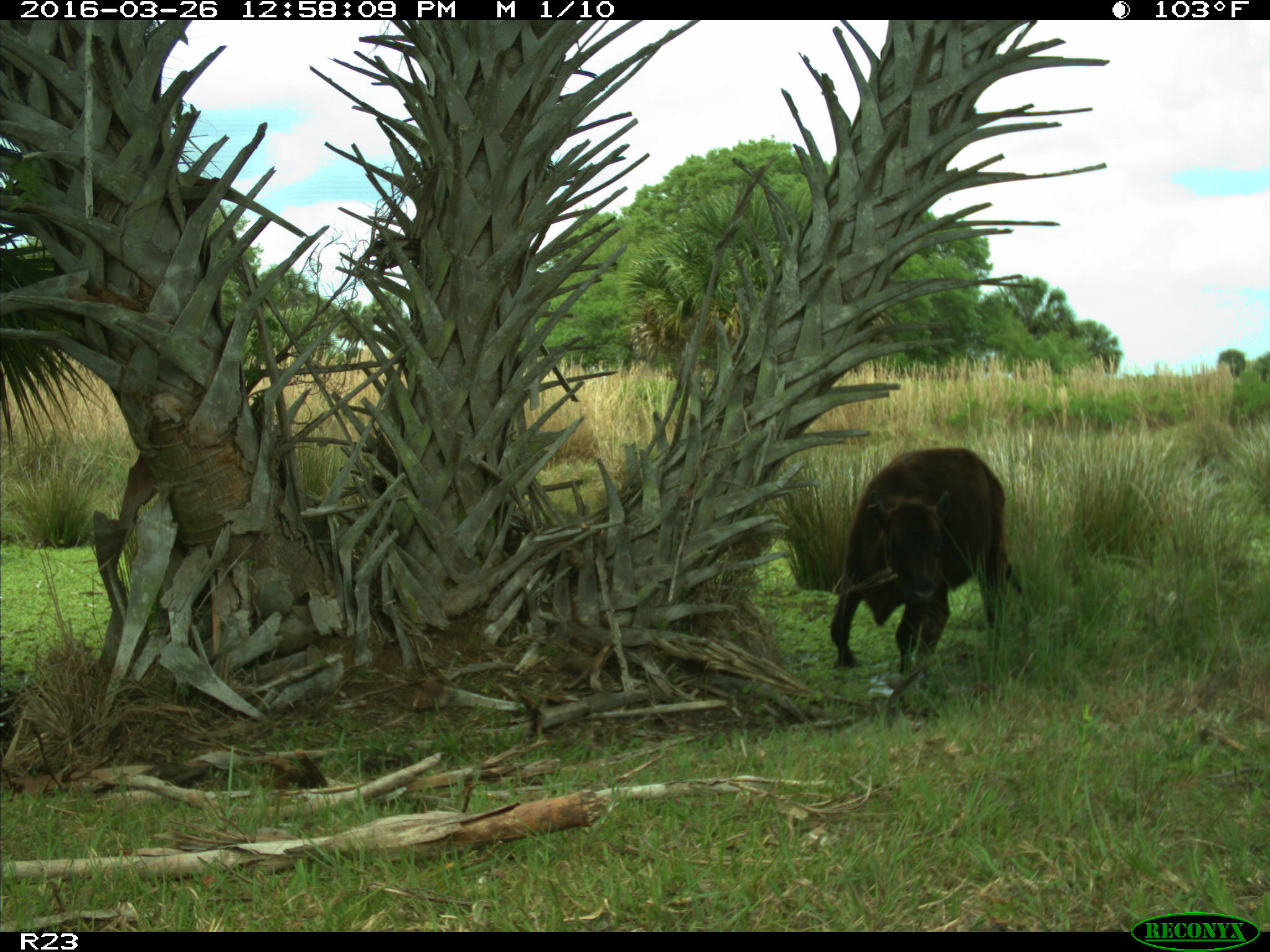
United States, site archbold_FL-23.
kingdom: Animalia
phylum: Chordata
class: Mammalia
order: Artiodactyla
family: Bovidae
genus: Bos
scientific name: Bos taurus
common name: domestic cow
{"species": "Bos taurus (domestic cow)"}